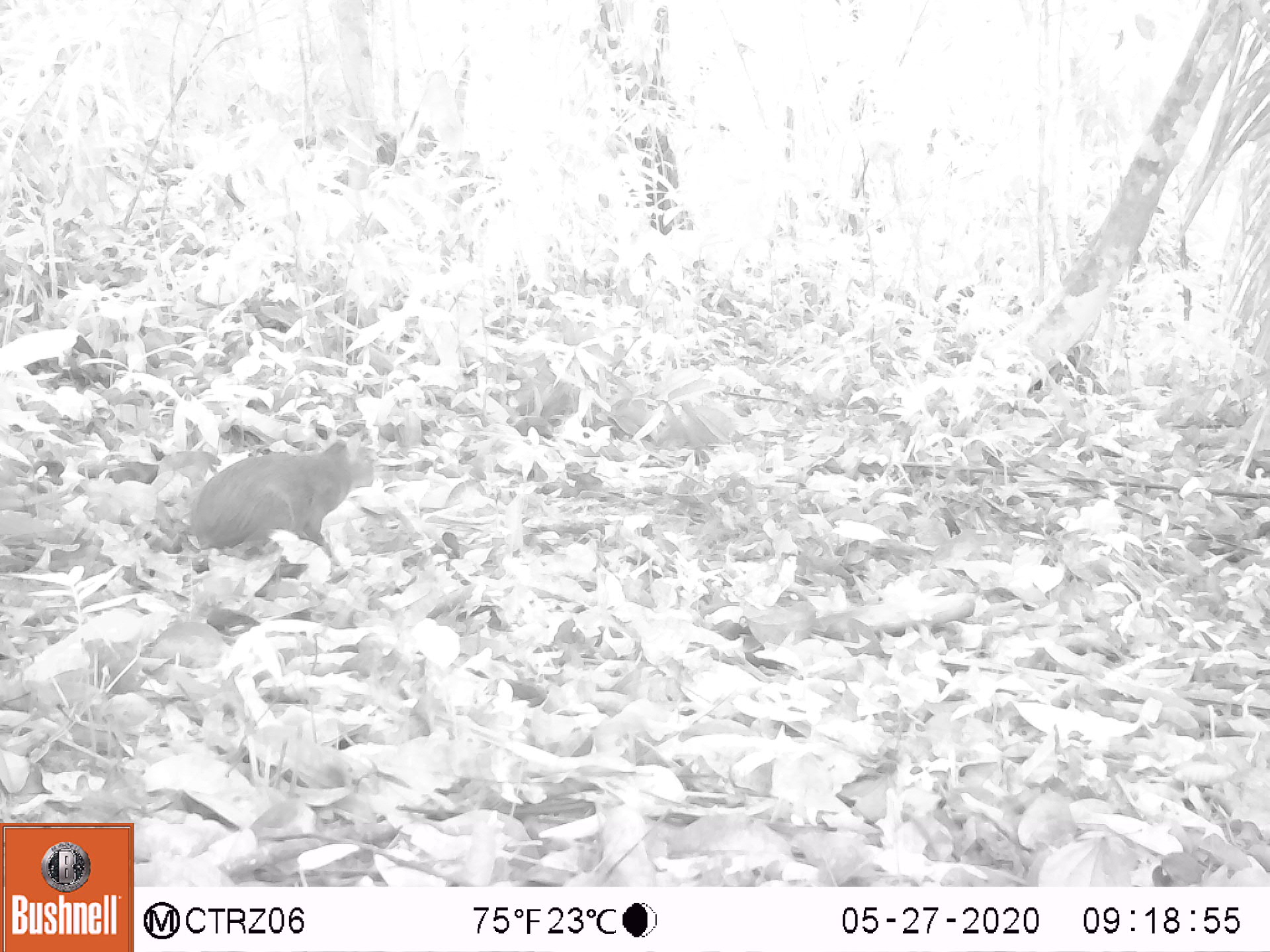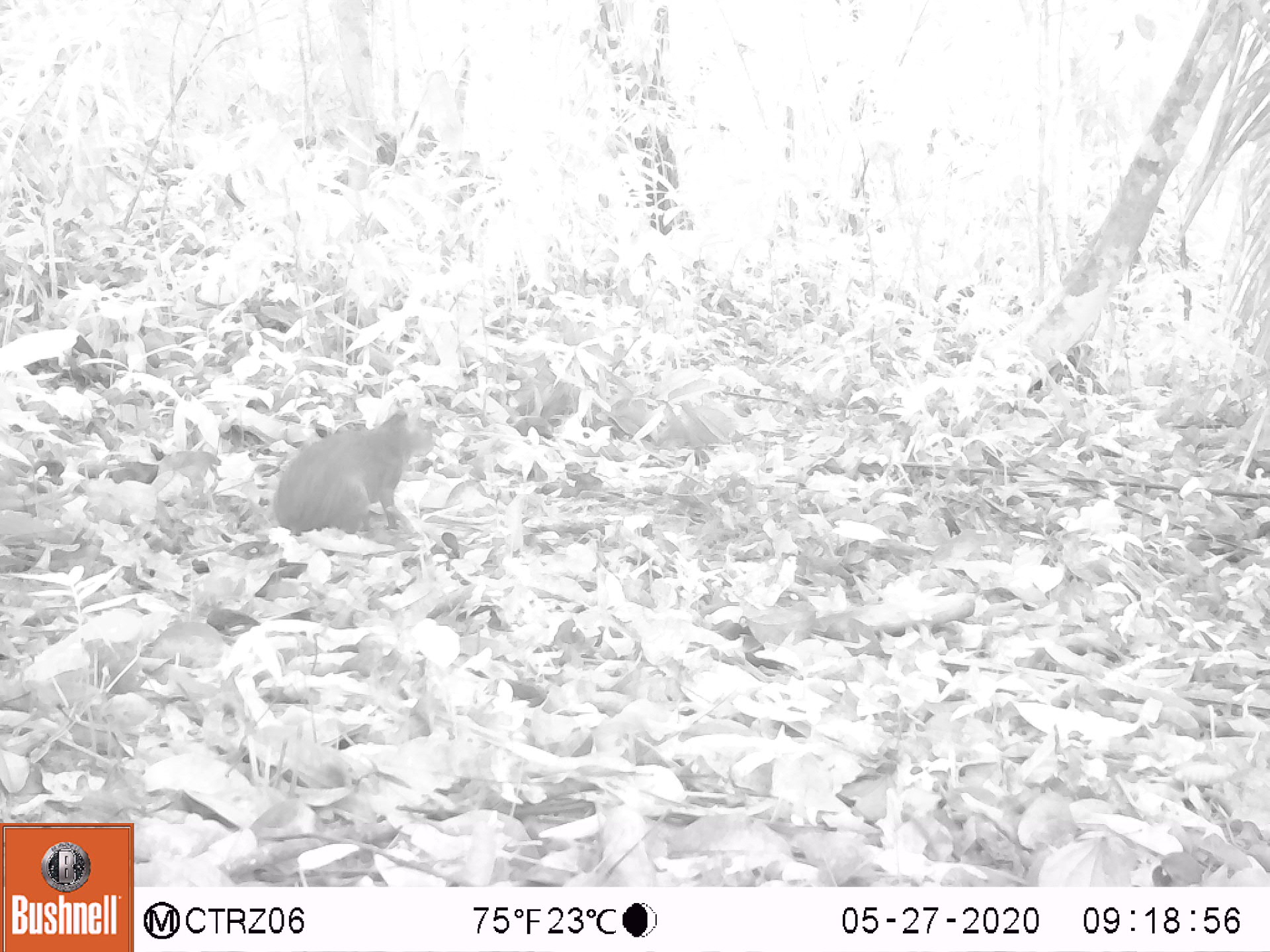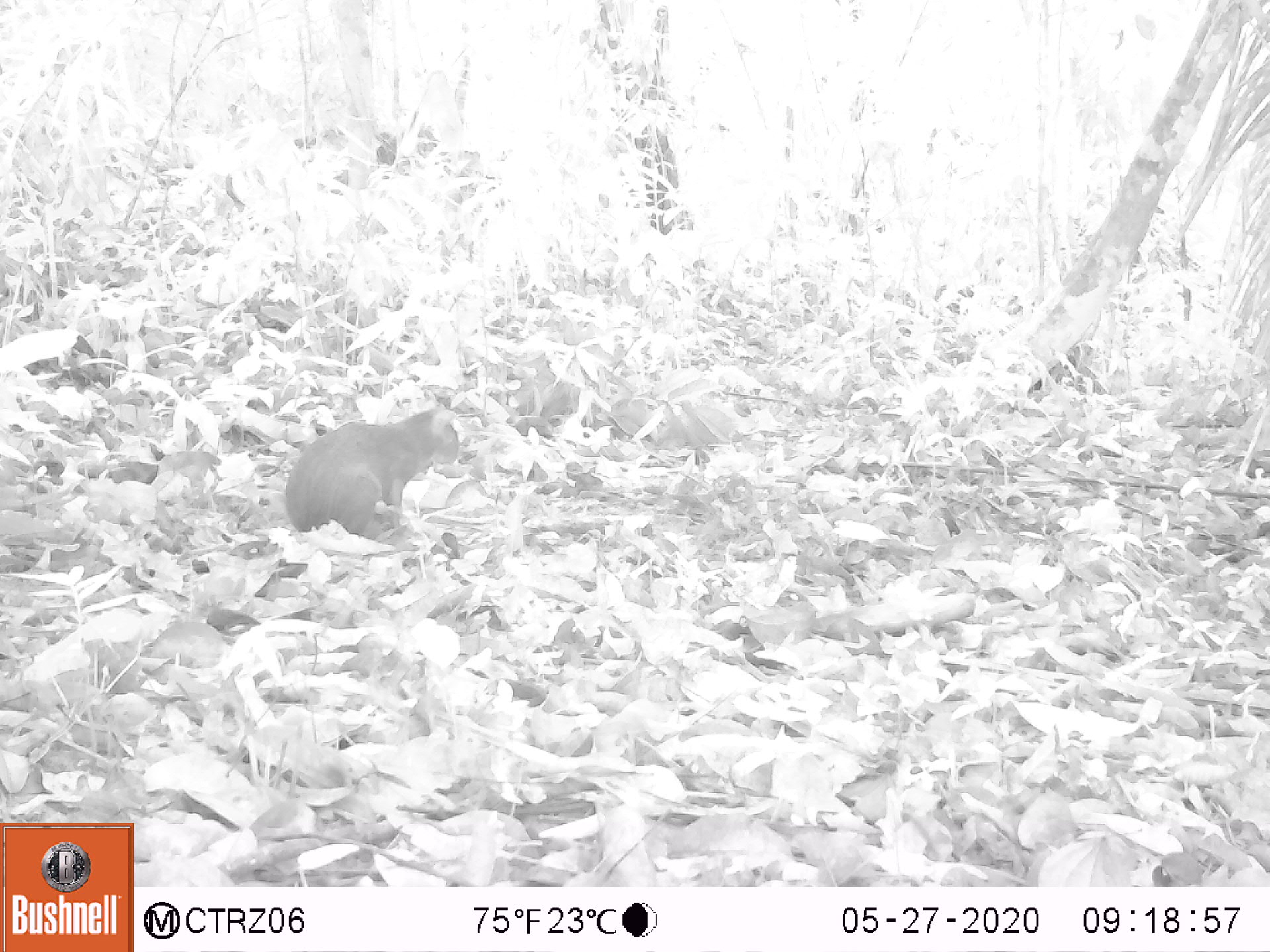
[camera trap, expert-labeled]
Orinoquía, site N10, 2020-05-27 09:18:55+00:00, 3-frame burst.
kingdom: Animalia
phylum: Chordata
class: Mammalia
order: Rodentia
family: Dasyproctidae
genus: Dasyprocta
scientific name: Dasyprocta fuliginosa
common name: black agouti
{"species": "black agouti (Dasyprocta fuliginosa)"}